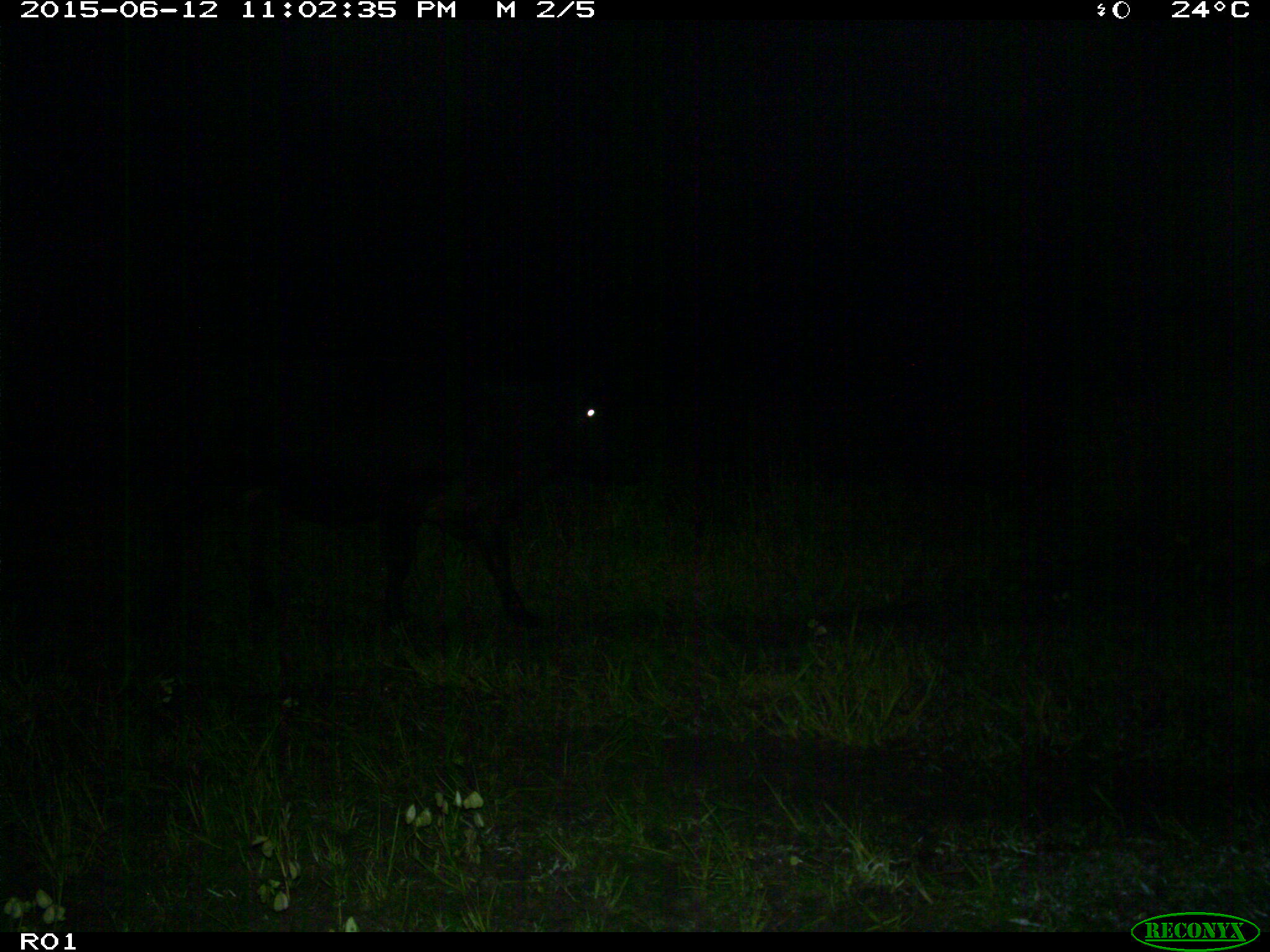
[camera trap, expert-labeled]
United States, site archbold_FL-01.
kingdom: Animalia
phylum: Chordata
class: Mammalia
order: Artiodactyla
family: Bovidae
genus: Bos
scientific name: Bos taurus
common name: domestic cow